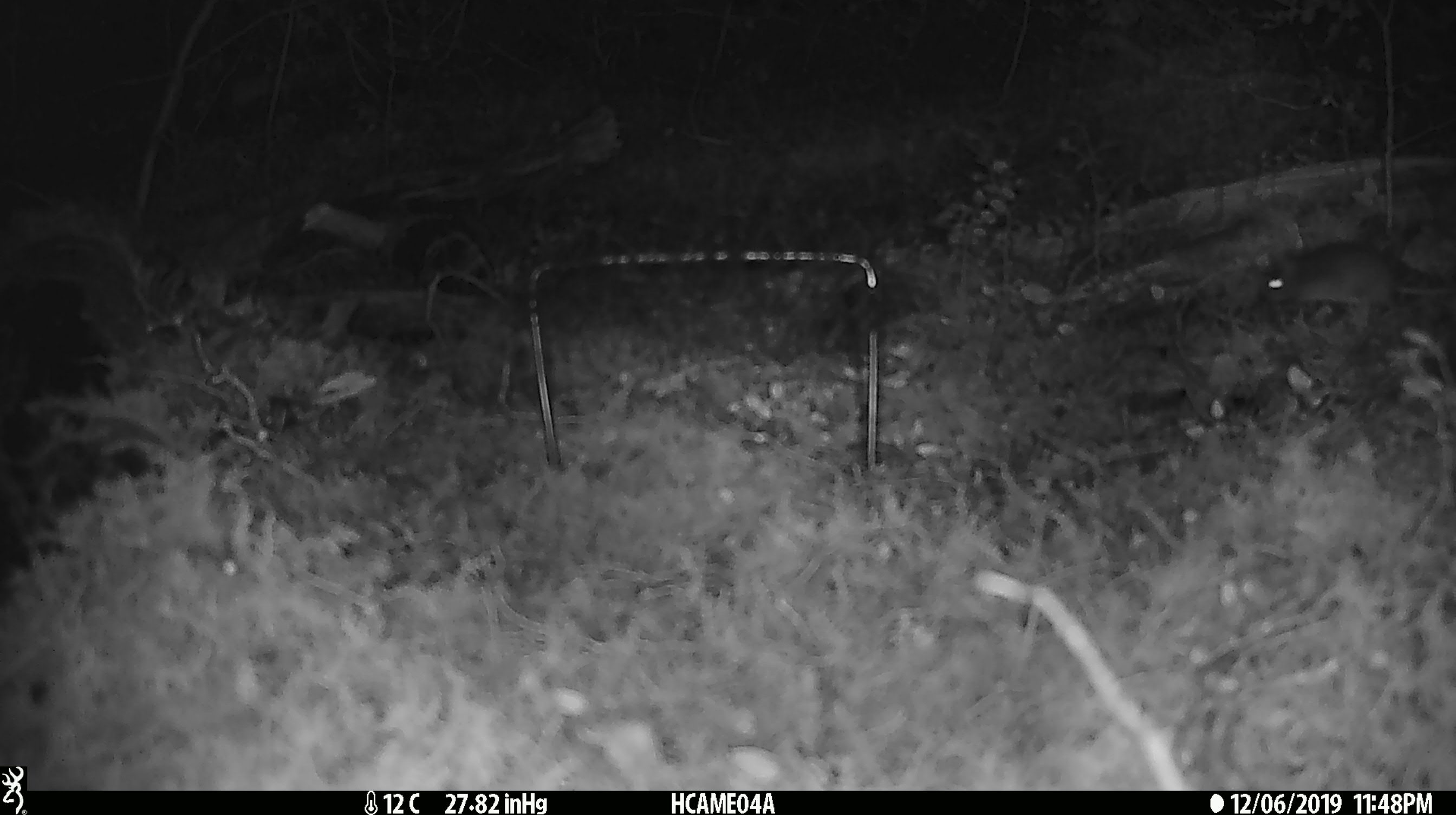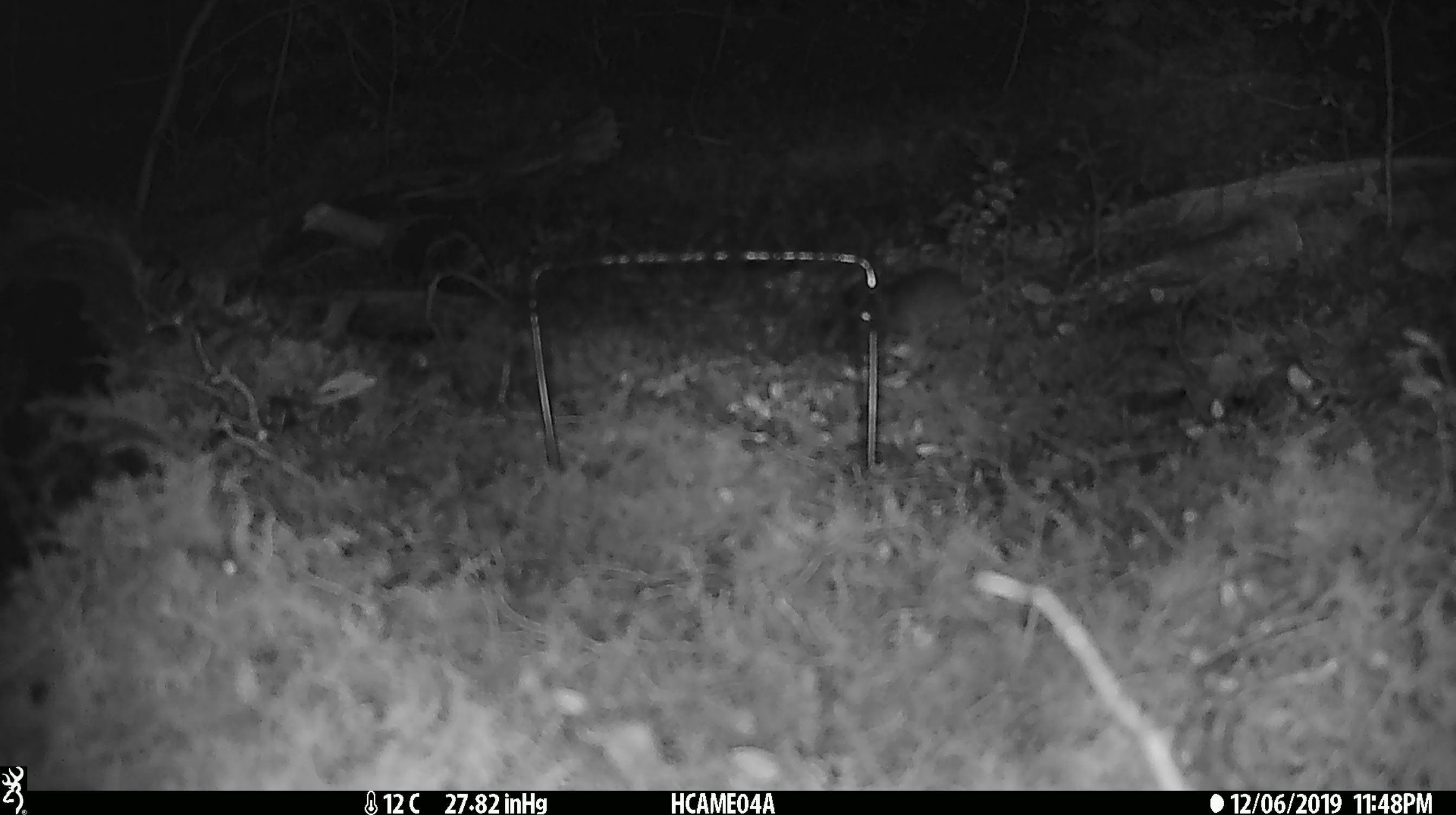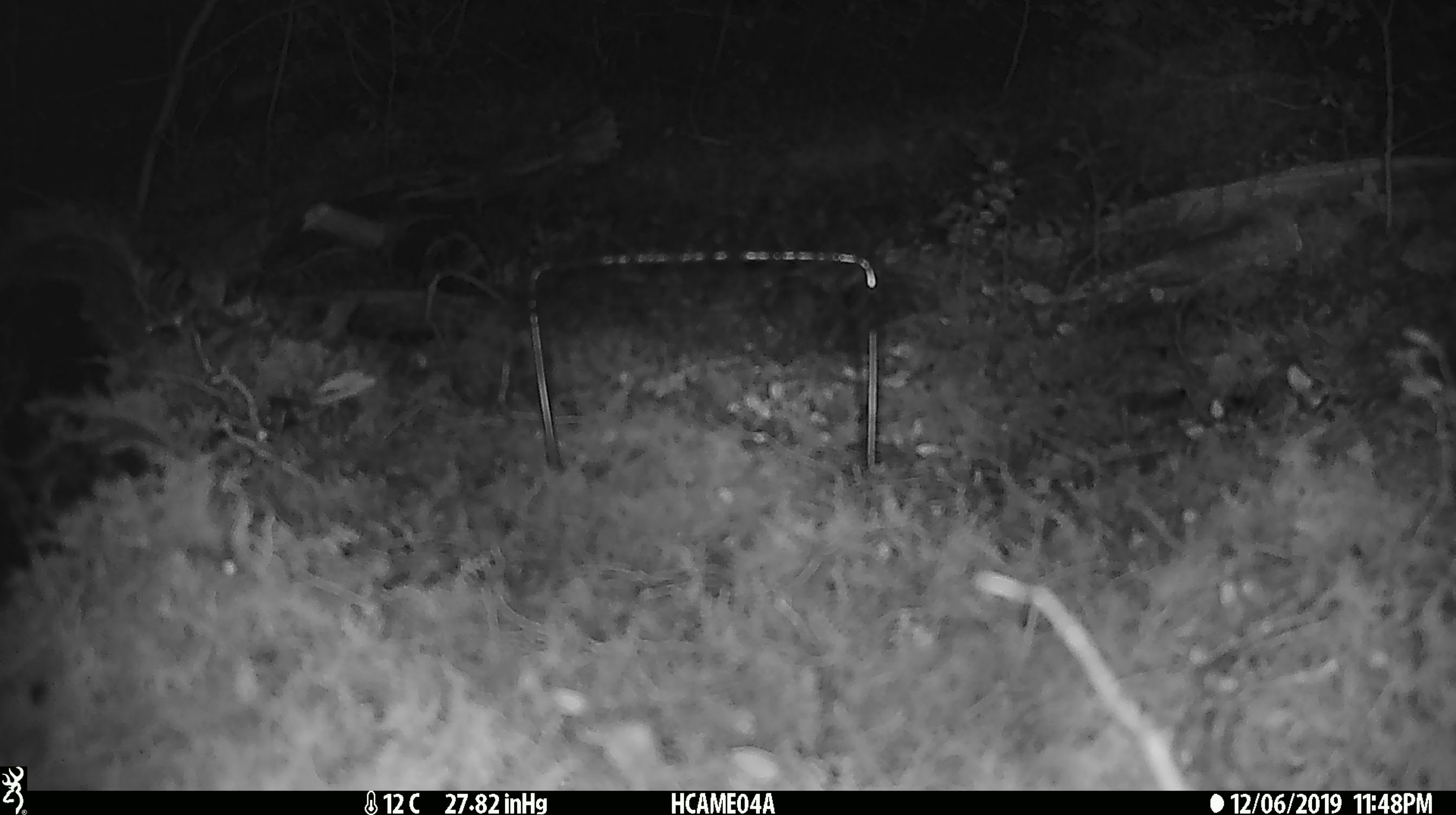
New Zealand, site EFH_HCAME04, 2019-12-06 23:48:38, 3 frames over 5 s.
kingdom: Animalia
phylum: Chordata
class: Mammalia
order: Rodentia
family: Muridae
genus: Mus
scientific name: Mus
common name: mouse